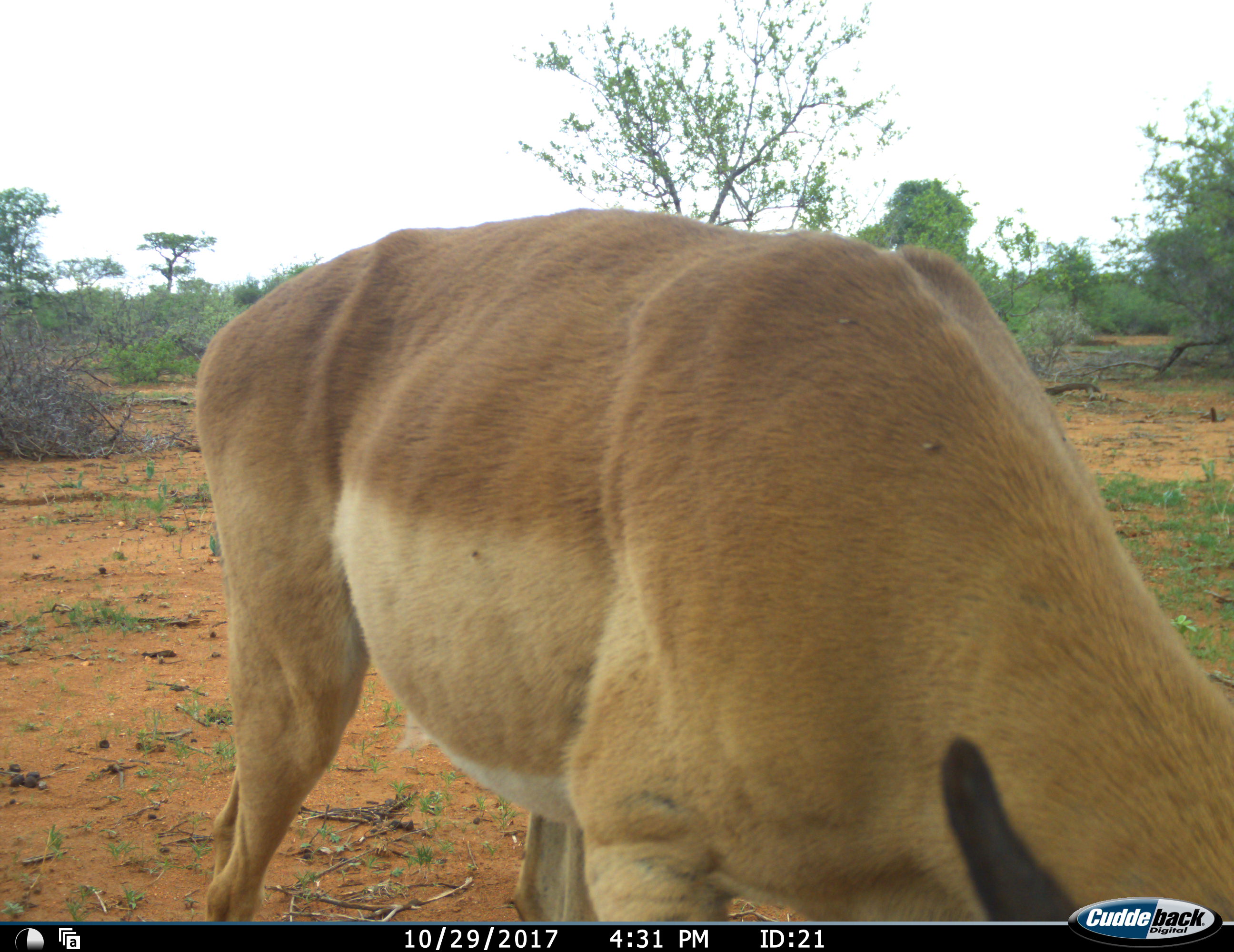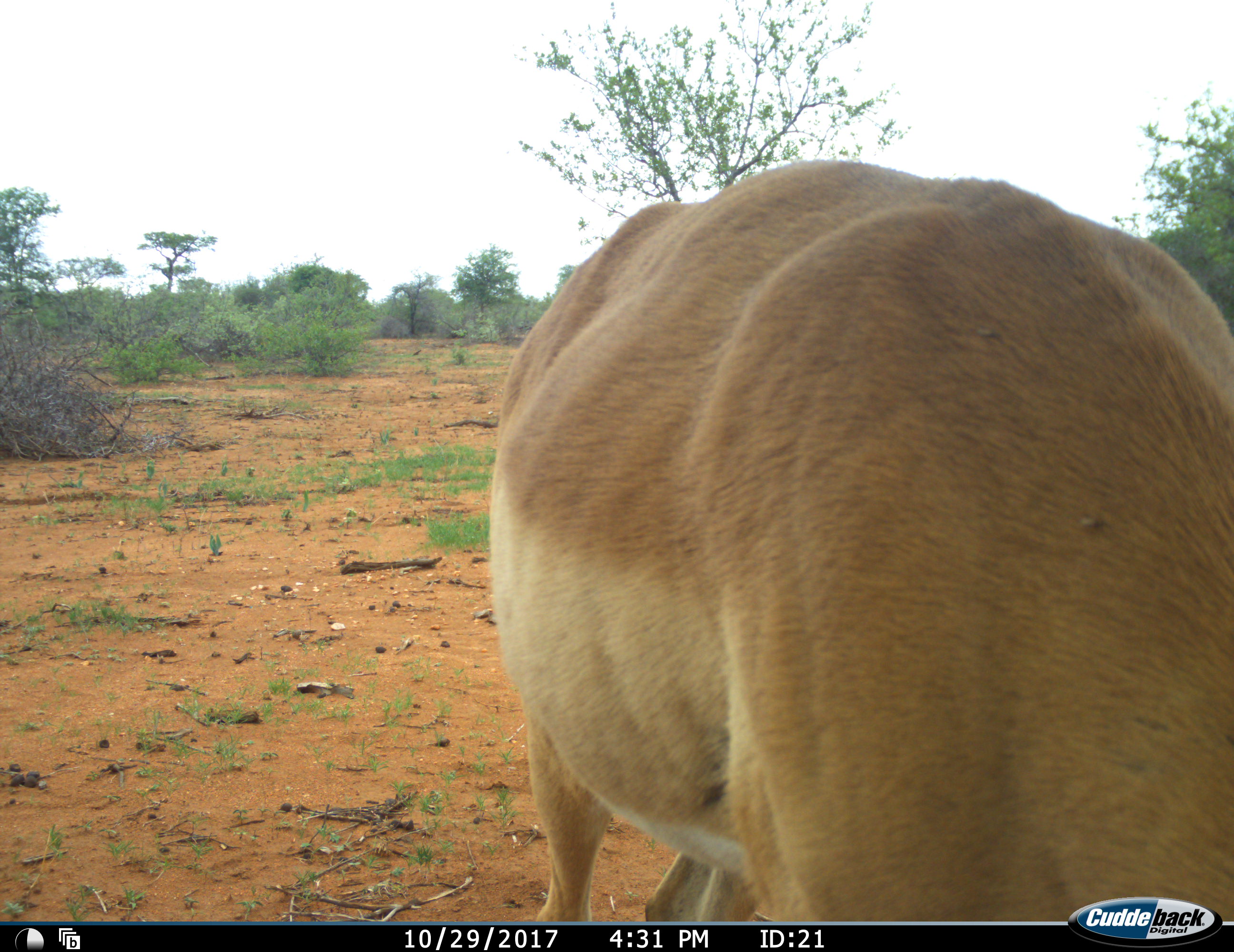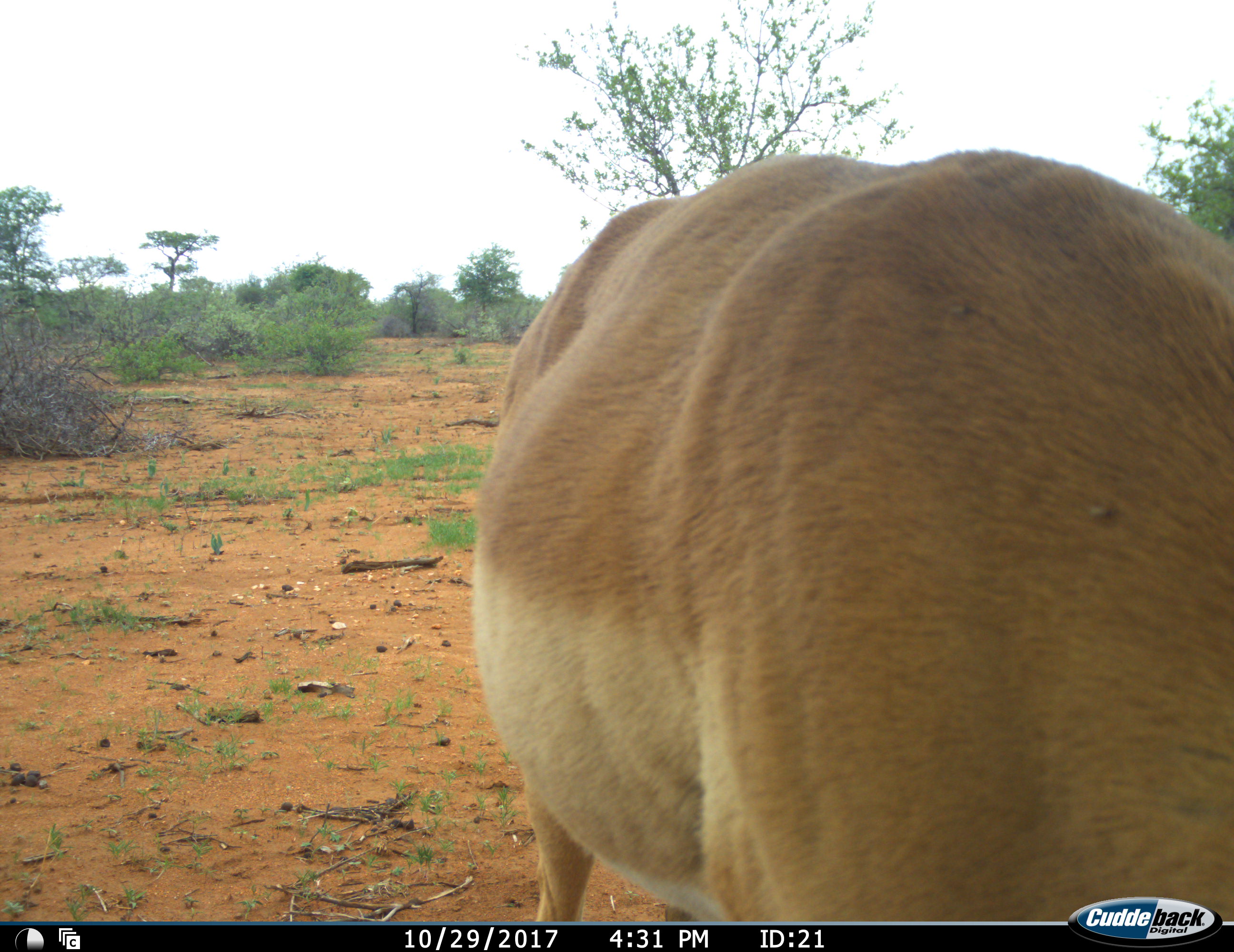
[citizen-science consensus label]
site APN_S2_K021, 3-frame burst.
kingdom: Animalia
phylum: Chordata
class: Mammalia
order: Artiodactyla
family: Bovidae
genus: Aepyceros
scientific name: Aepyceros melampus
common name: impala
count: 1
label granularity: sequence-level